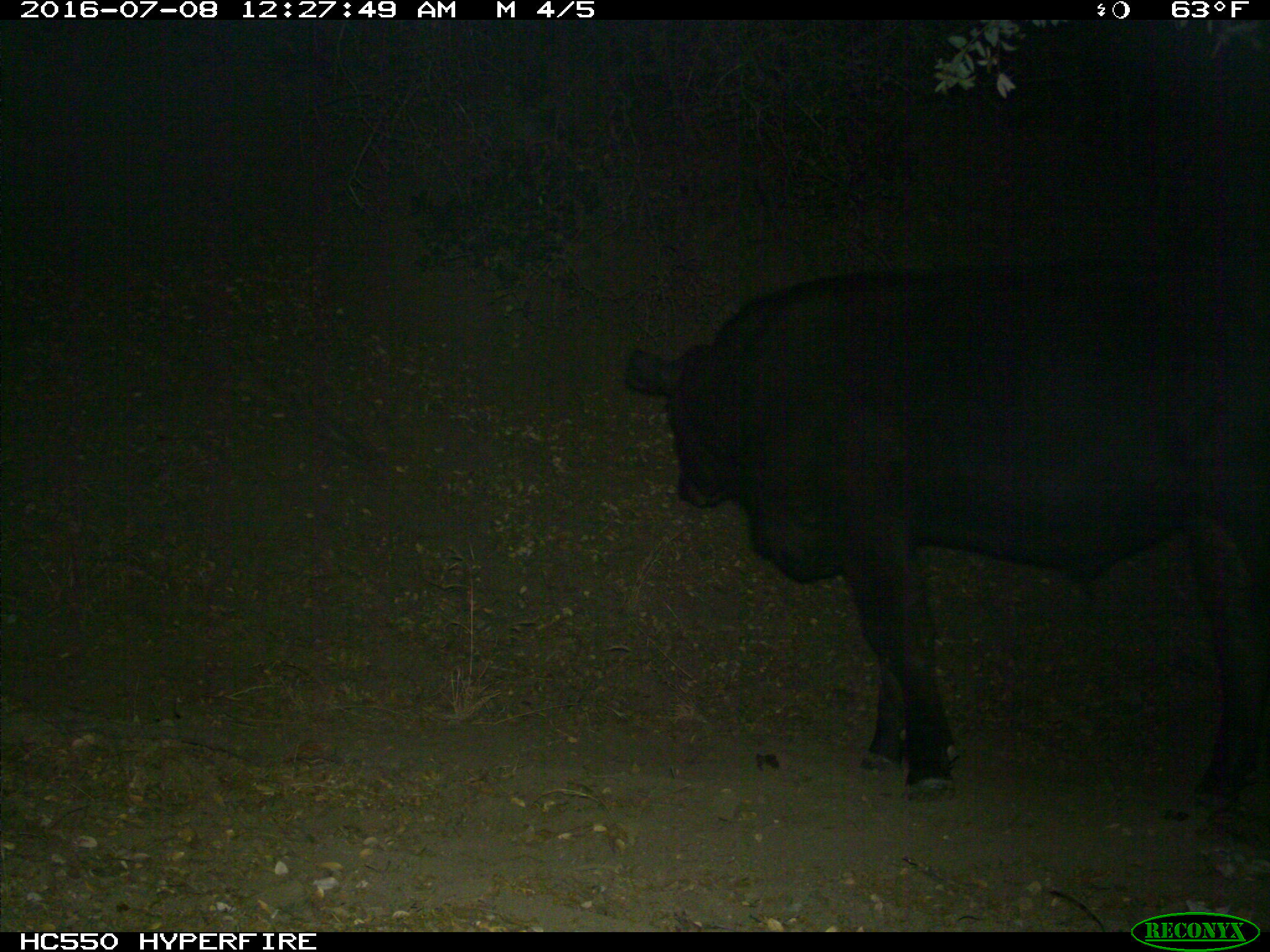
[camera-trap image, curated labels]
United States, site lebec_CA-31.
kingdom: Animalia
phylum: Chordata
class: Mammalia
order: Artiodactyla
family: Bovidae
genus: Bos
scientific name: Bos taurus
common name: domestic cow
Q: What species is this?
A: Bos taurus (domestic cow).